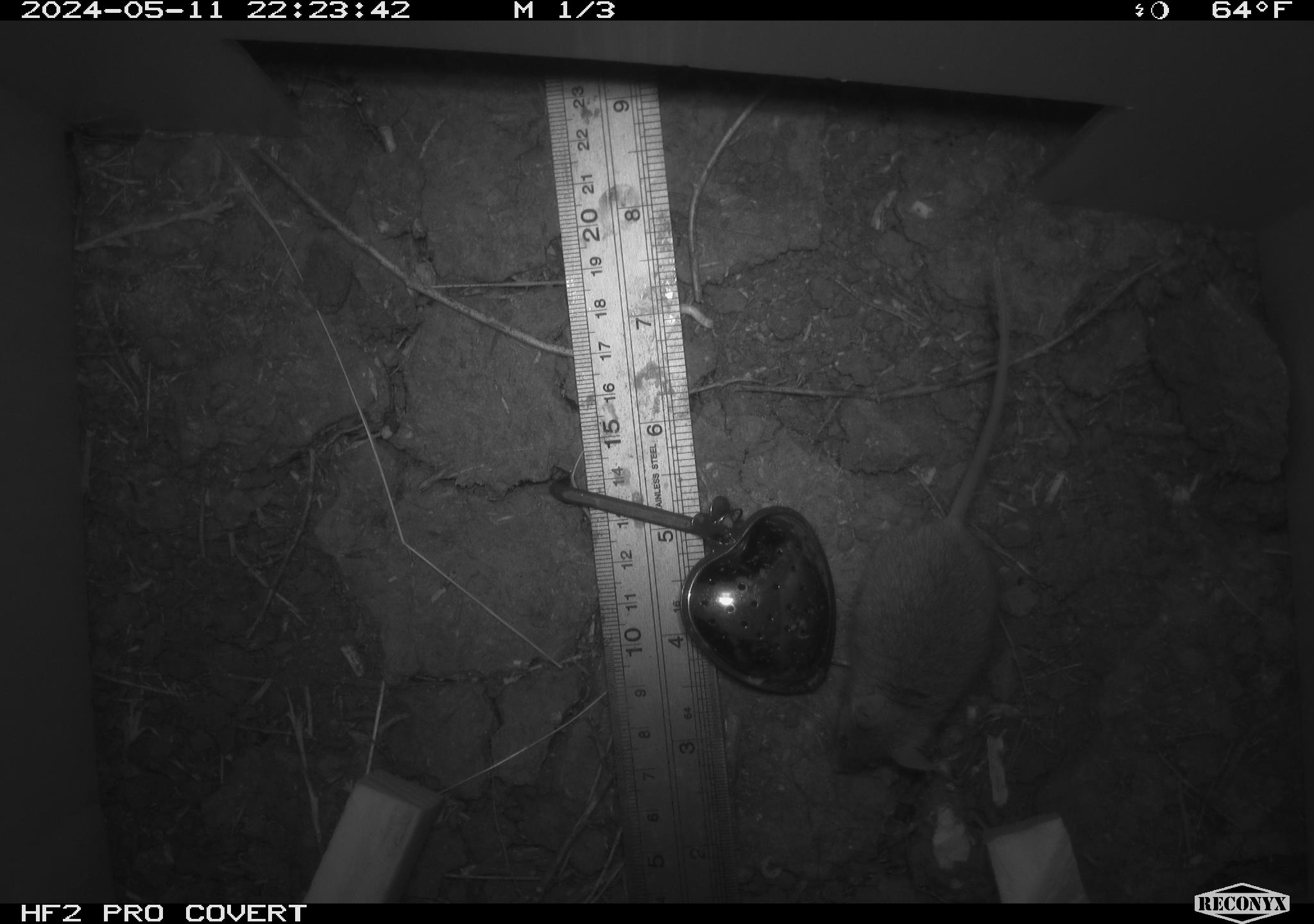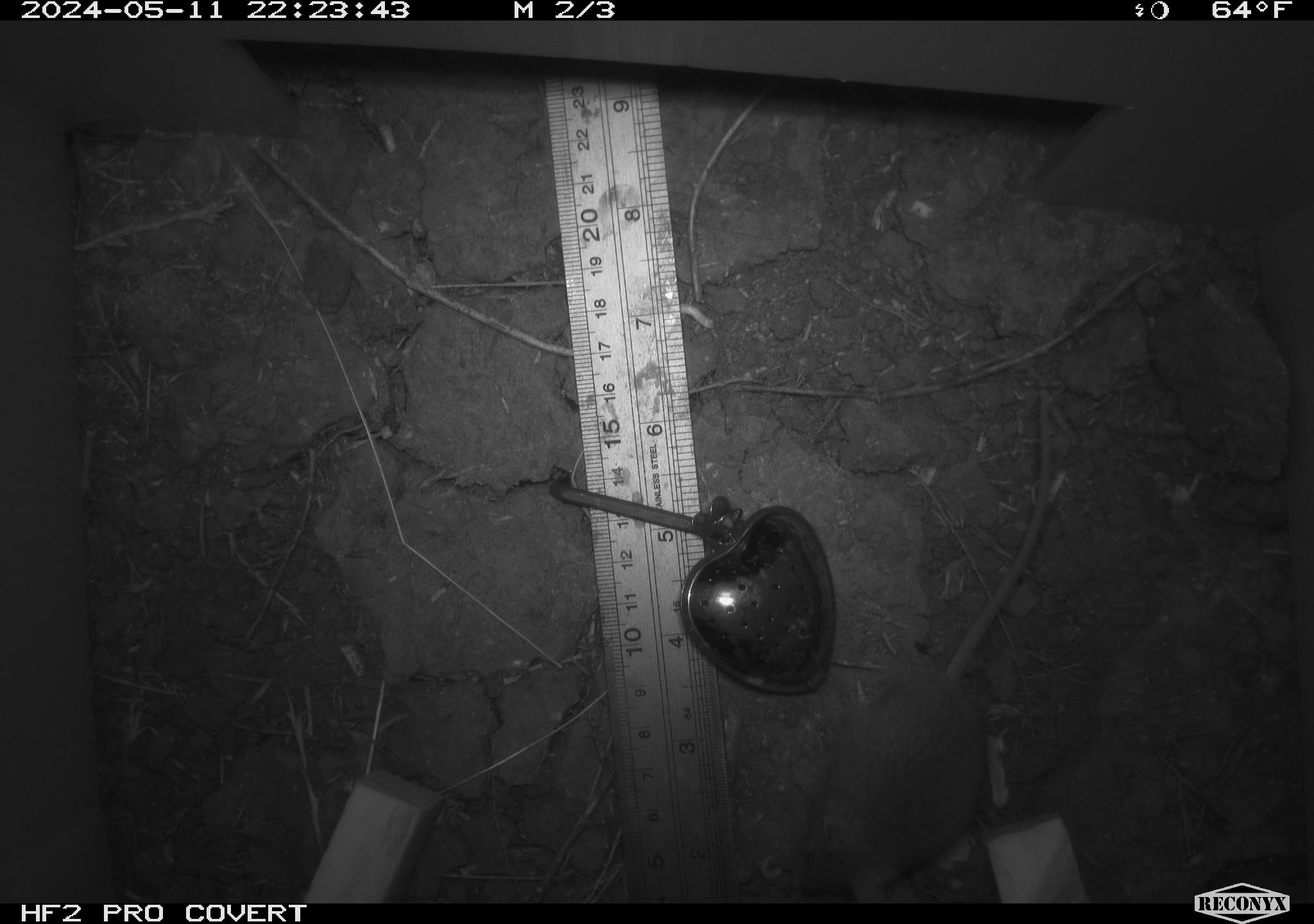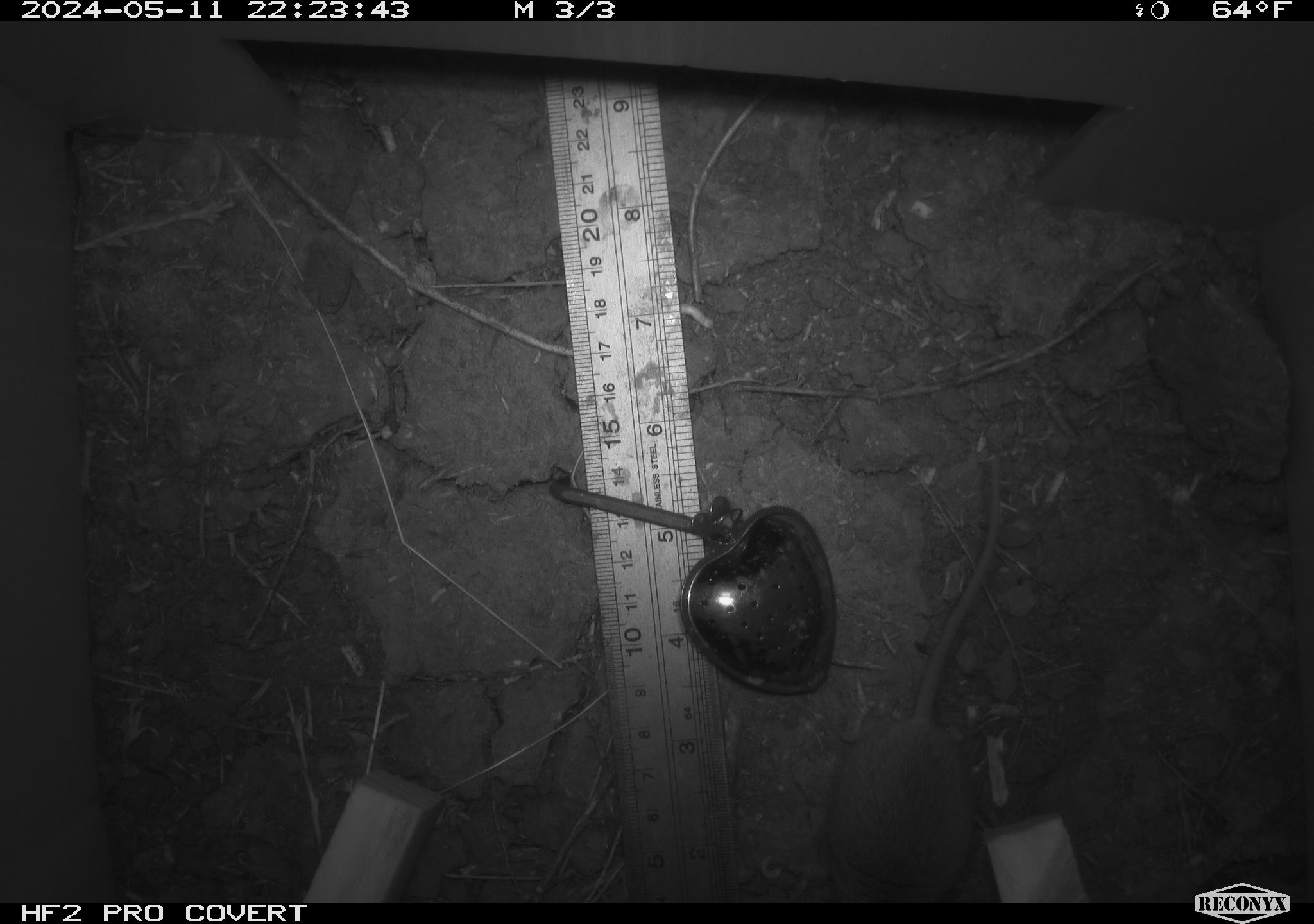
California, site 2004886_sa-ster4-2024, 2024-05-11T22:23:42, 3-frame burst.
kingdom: Animalia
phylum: Chordata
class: Mammalia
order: Rodentia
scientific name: Rodentia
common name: mouse species